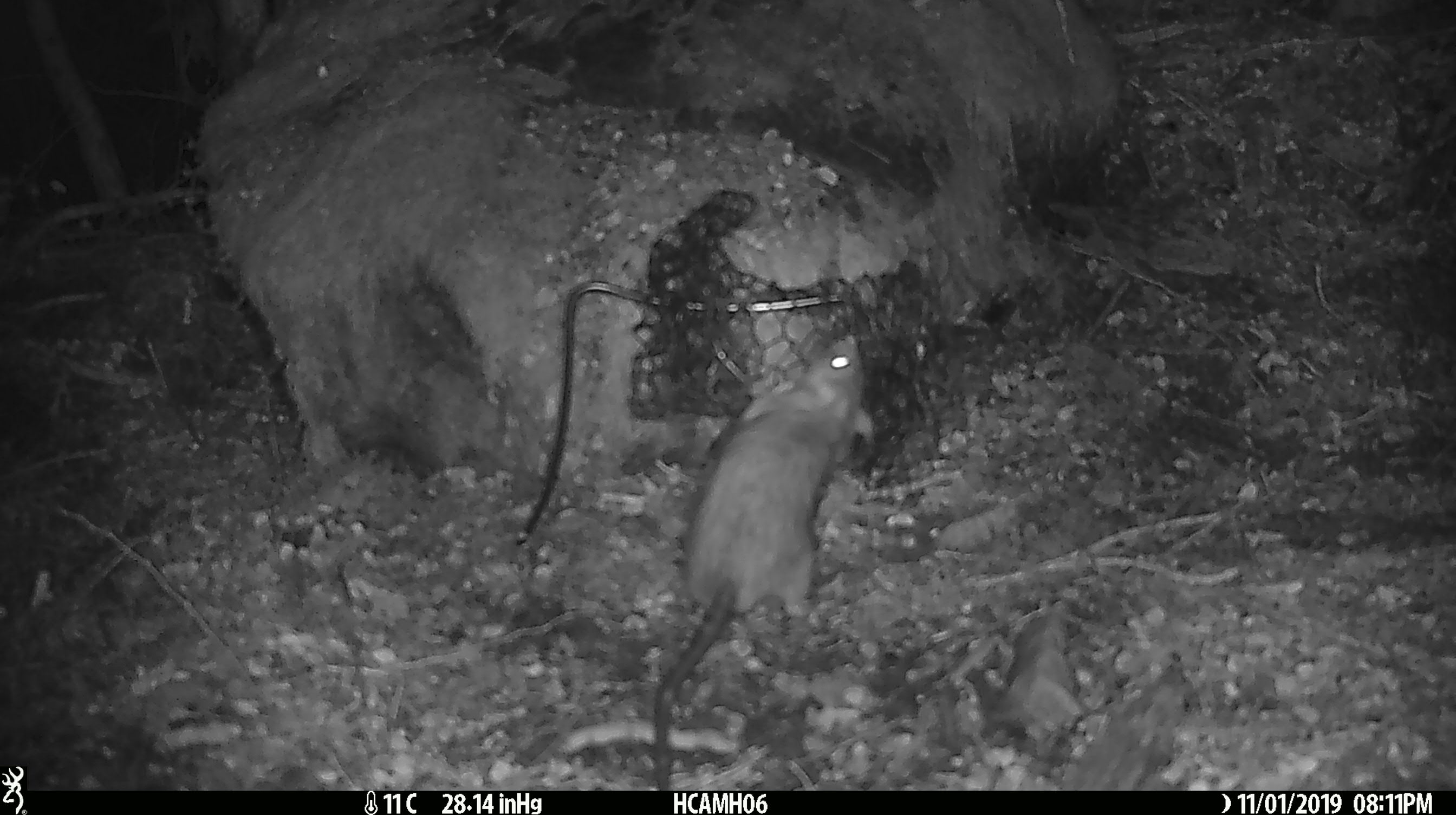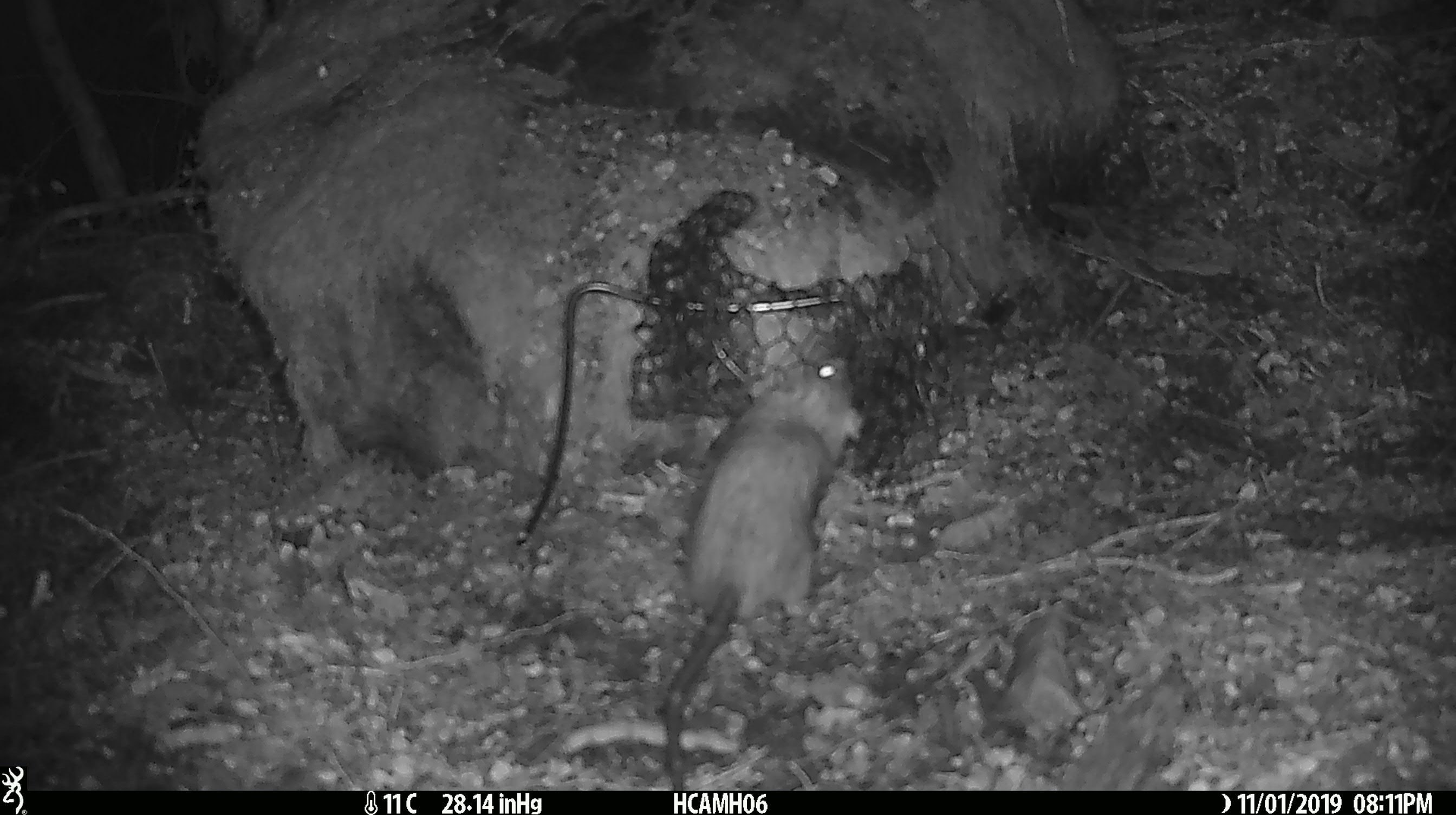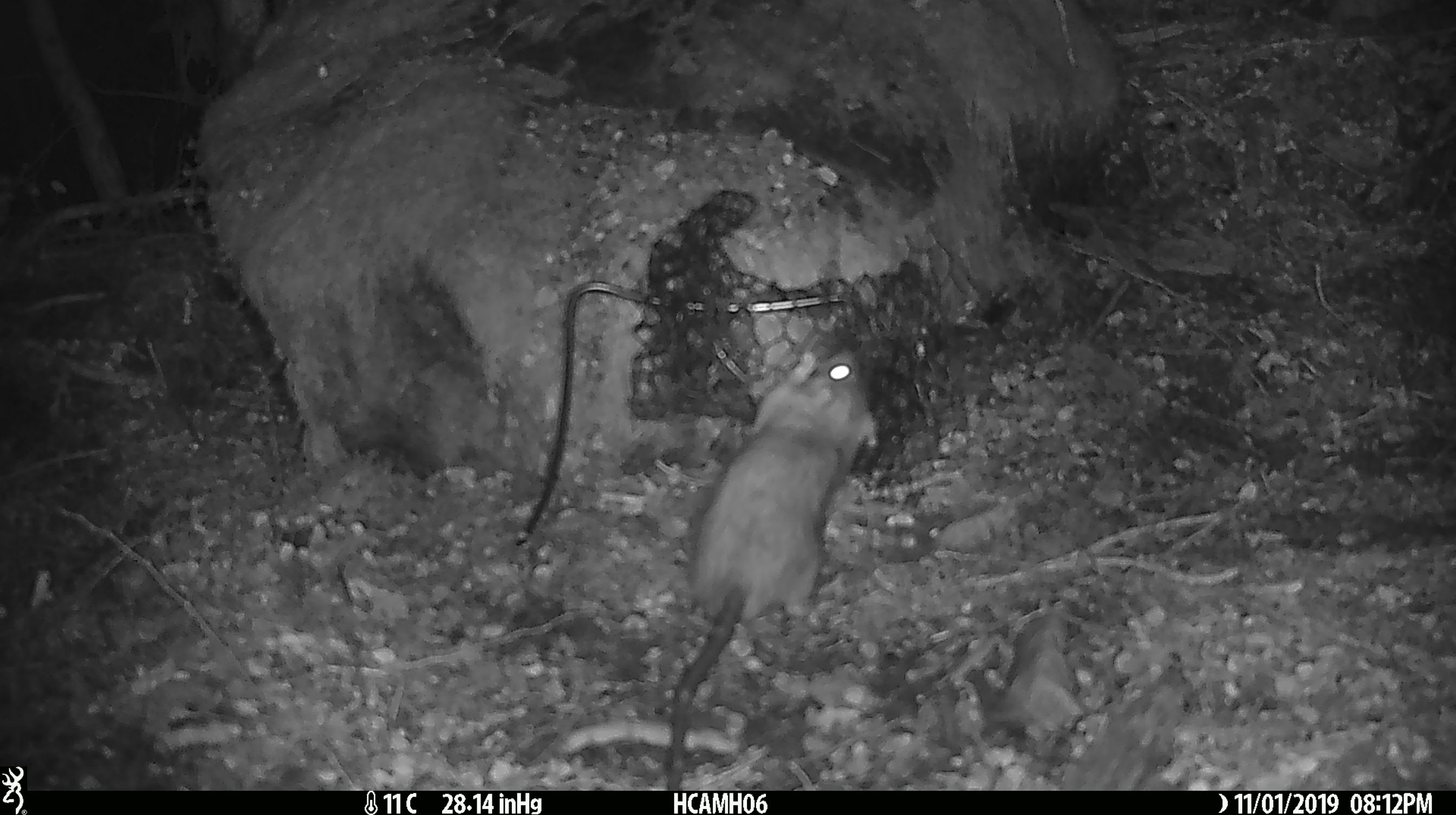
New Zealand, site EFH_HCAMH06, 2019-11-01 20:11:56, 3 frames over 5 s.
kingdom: Animalia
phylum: Chordata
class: Mammalia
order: Rodentia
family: Muridae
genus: Rattus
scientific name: Rattus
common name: rat